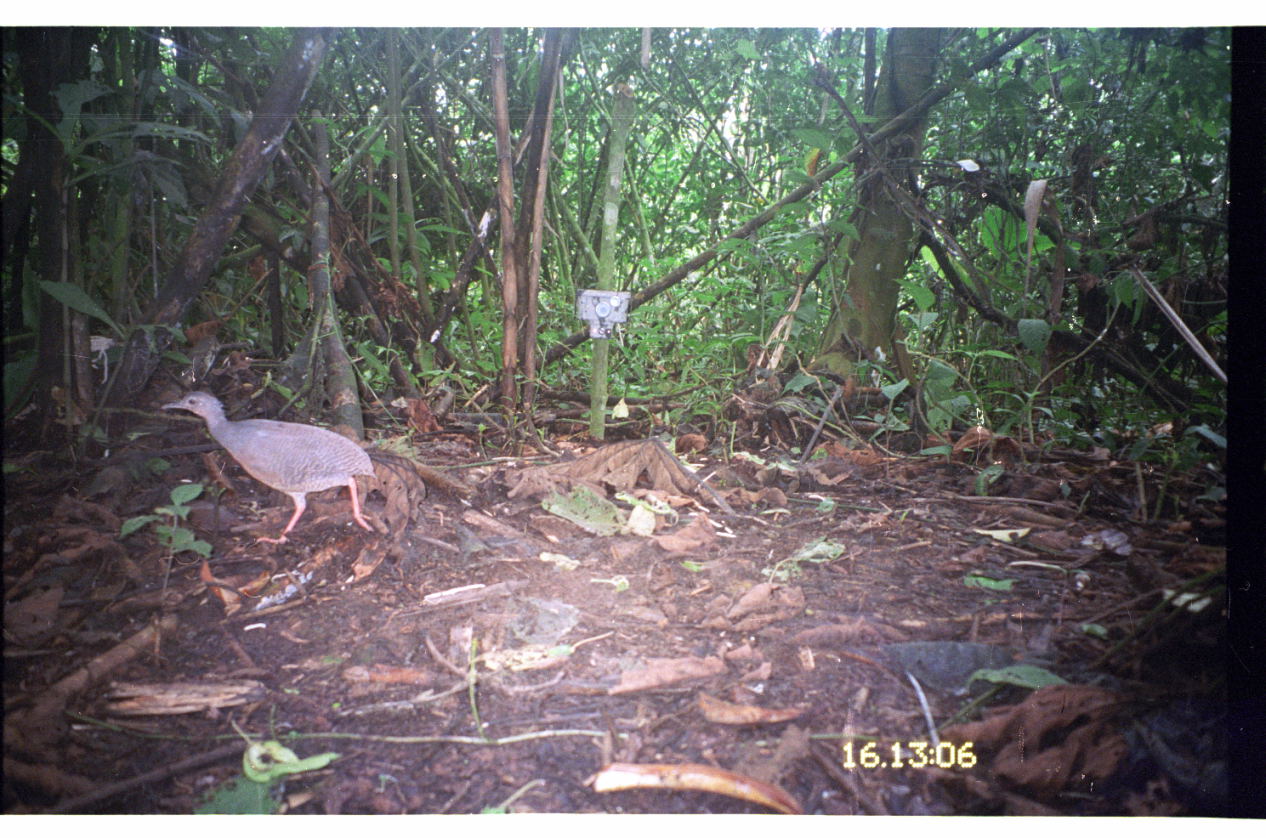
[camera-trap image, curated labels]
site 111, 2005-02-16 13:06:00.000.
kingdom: Animalia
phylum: Chordata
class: Aves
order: Tinamiformes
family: Tinamidae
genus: Crypturellus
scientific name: Crypturellus erythropus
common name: red-legged tinamou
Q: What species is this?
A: Crypturellus erythropus (red-legged tinamou).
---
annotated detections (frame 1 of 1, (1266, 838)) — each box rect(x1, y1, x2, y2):
crypturellus erythropus: rect(159, 390, 379, 544)